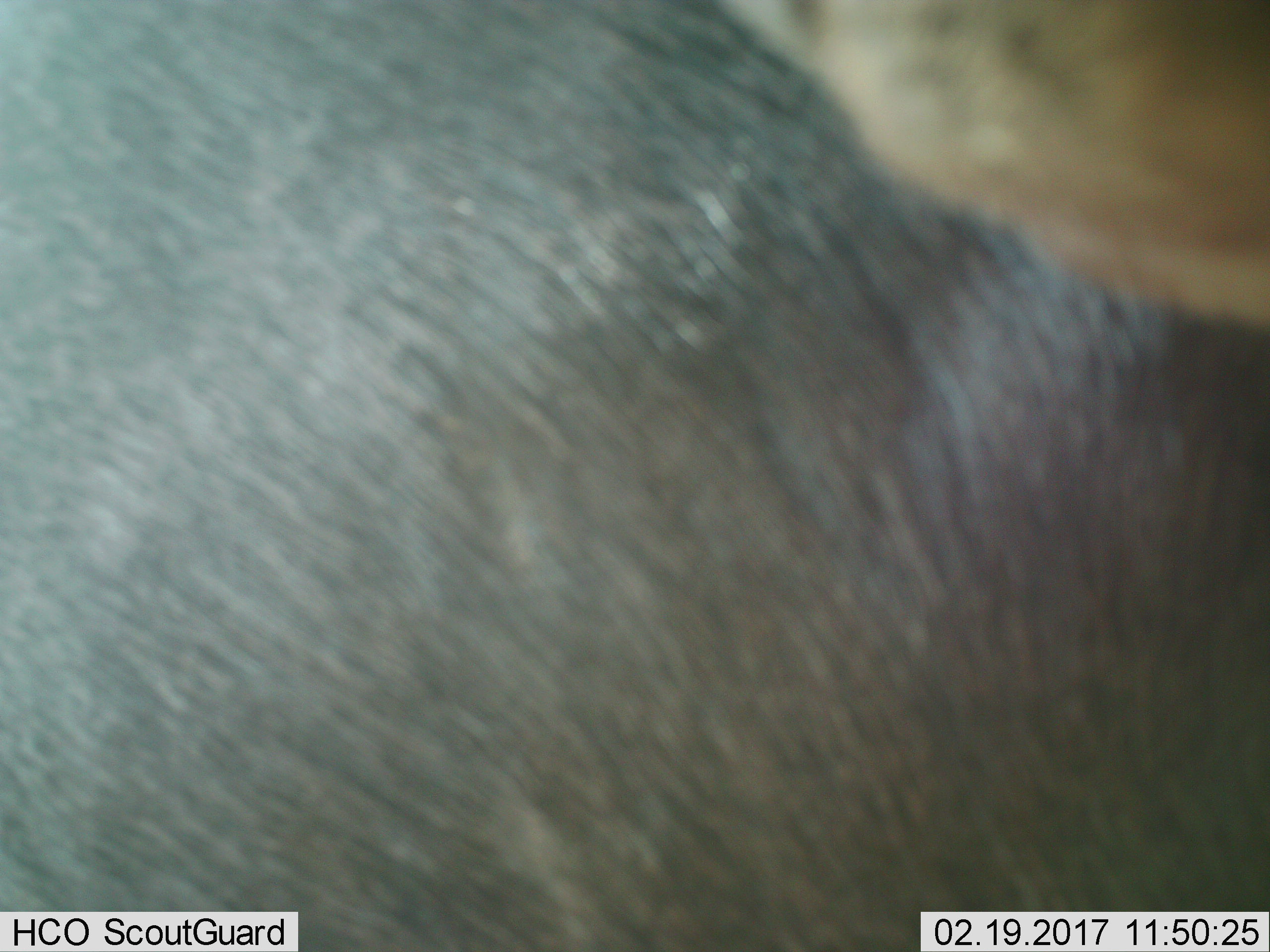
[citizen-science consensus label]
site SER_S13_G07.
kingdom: Animalia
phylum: Chordata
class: Mammalia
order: Artiodactyla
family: Bovidae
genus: Connochaetes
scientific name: Connochaetes taurinus taurinus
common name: blue wildebeest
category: wildebeestblue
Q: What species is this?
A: Wildebeestblue (blue wildebeest) (Connochaetes taurinus taurinus).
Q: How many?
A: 1.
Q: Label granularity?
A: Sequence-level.